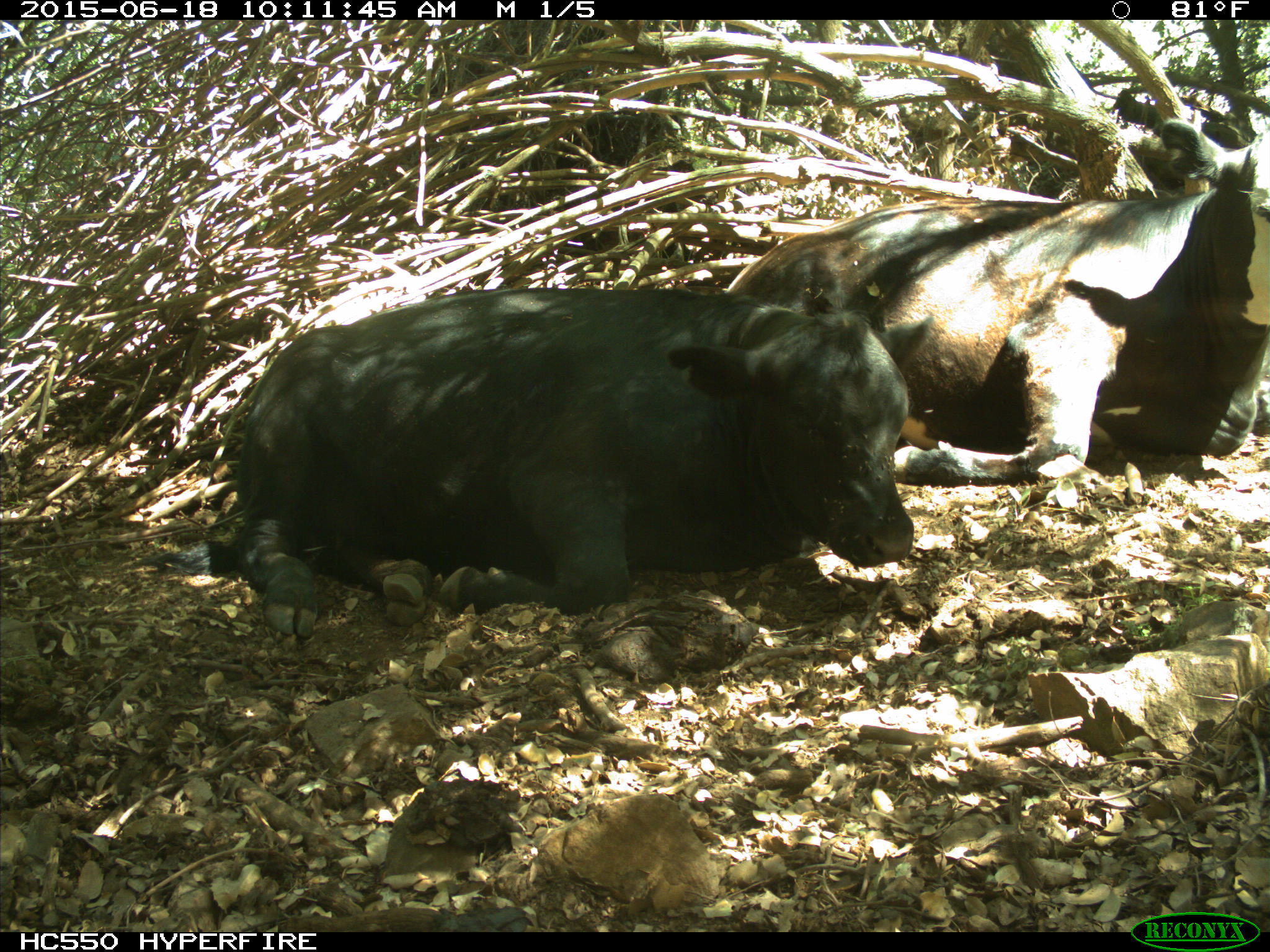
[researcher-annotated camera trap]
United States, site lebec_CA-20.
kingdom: Animalia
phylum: Chordata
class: Mammalia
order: Artiodactyla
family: Bovidae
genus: Bos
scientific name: Bos taurus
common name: domestic cow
Bos taurus (domestic cow).